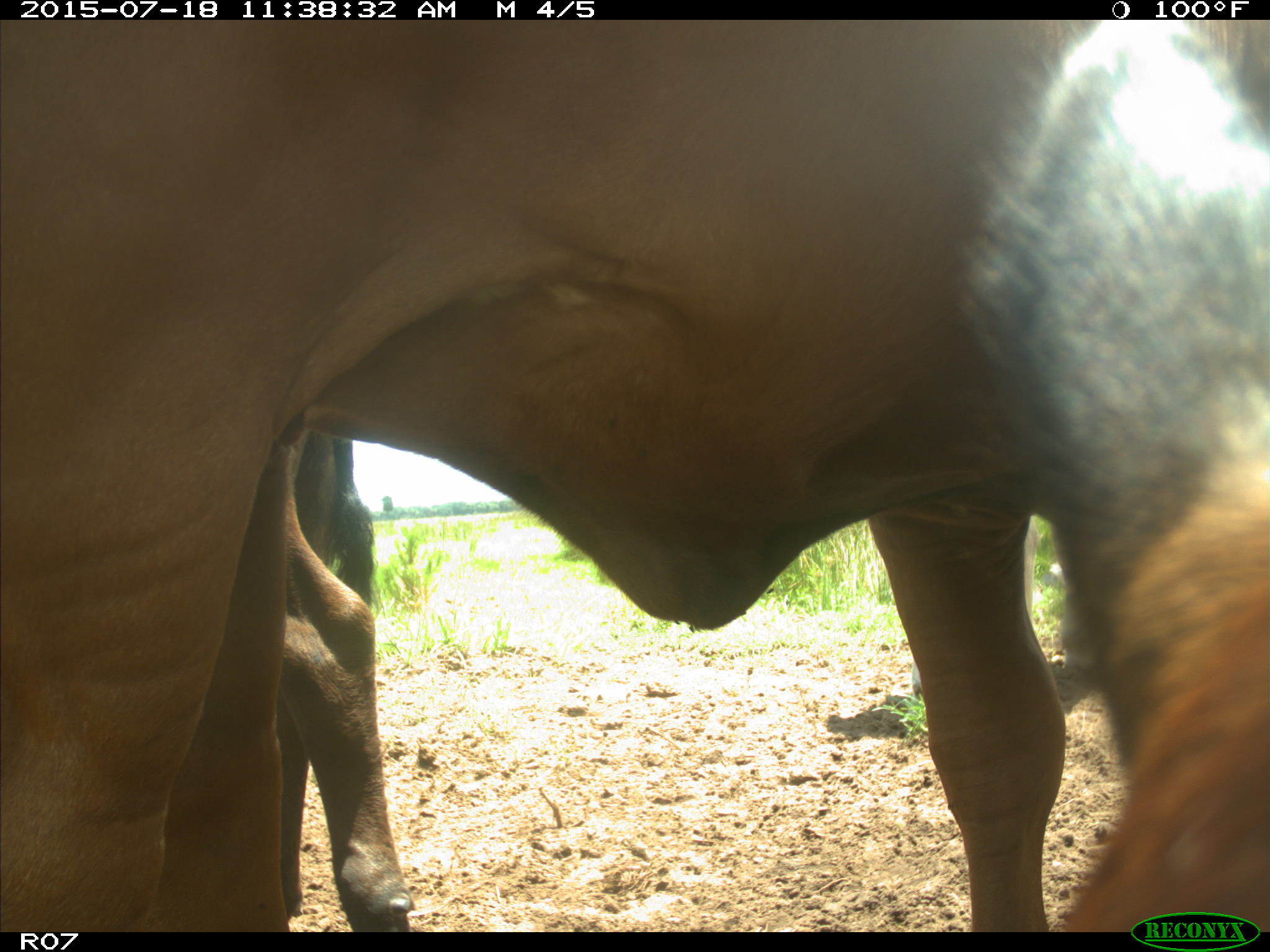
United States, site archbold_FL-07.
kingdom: Animalia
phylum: Chordata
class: Mammalia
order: Artiodactyla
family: Bovidae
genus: Bos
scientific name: Bos taurus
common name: domestic cow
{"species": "Bos taurus (domestic cow)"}